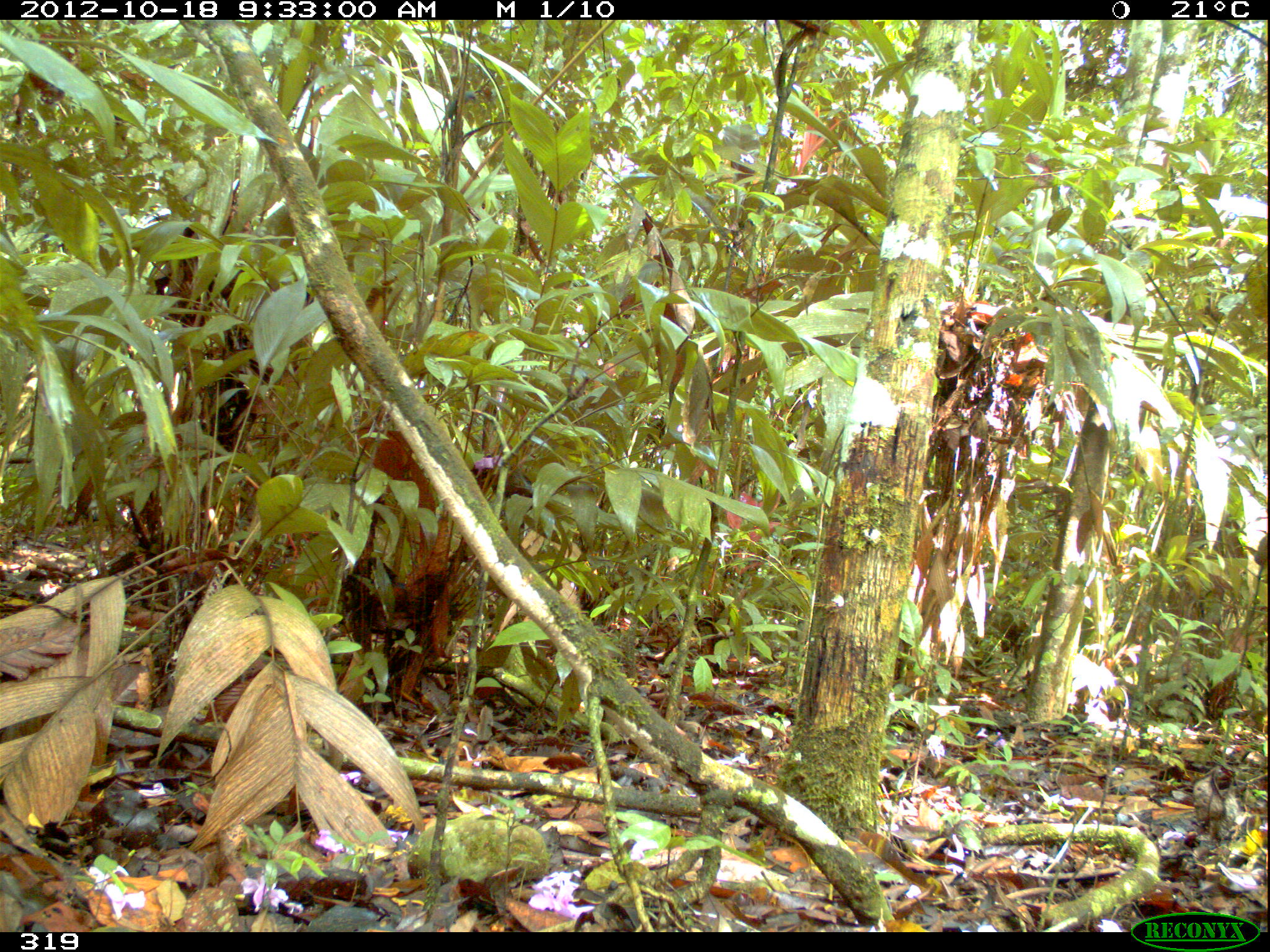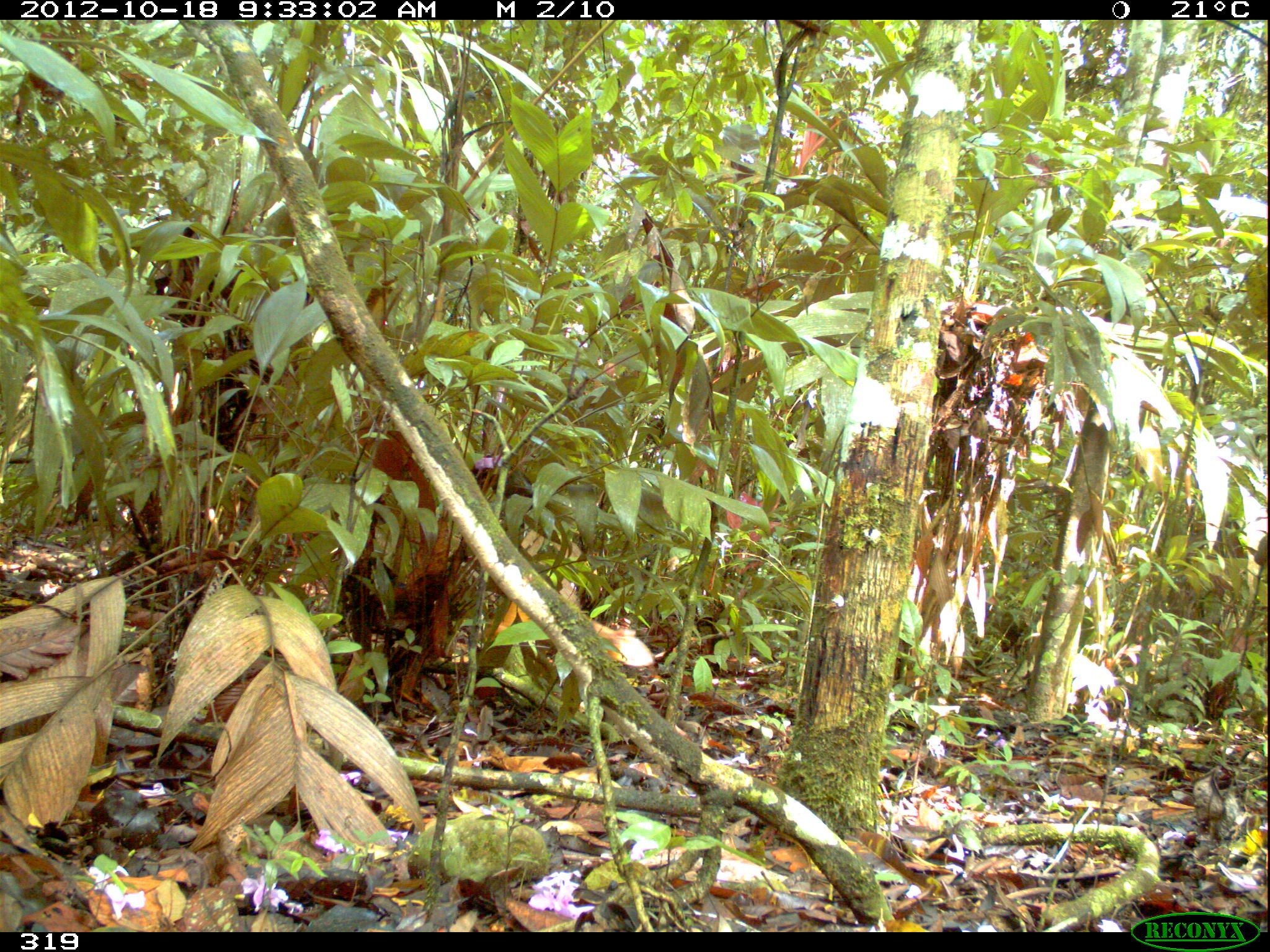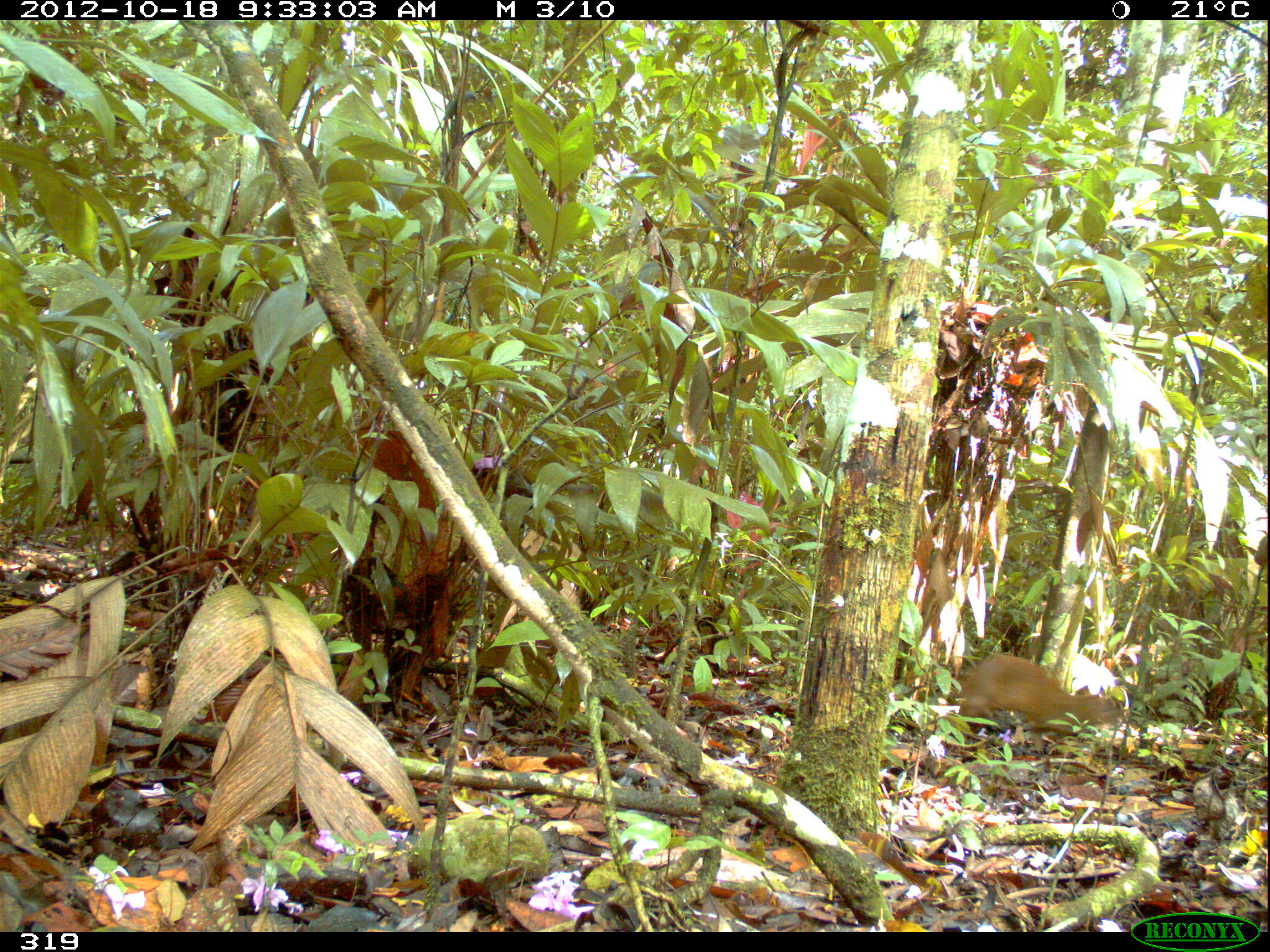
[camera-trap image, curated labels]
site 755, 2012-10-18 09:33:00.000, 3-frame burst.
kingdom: Animalia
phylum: Chordata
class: Mammalia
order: Rodentia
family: Dasyproctidae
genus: Dasyprocta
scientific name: Dasyprocta punctata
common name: central american agouti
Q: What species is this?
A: Dasyprocta punctata (central american agouti).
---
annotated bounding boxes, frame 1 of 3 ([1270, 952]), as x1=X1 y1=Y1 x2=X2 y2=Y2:
dasyprocta punctata: x1=521 y1=529 x2=581 y2=622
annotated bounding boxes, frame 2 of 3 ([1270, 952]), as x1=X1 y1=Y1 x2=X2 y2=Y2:
dasyprocta punctata: x1=519 y1=528 x2=653 y2=667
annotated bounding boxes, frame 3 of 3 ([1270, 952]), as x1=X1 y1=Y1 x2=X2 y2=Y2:
dasyprocta punctata: x1=951 y1=653 x2=1118 y2=755; x1=511 y1=525 x2=584 y2=610